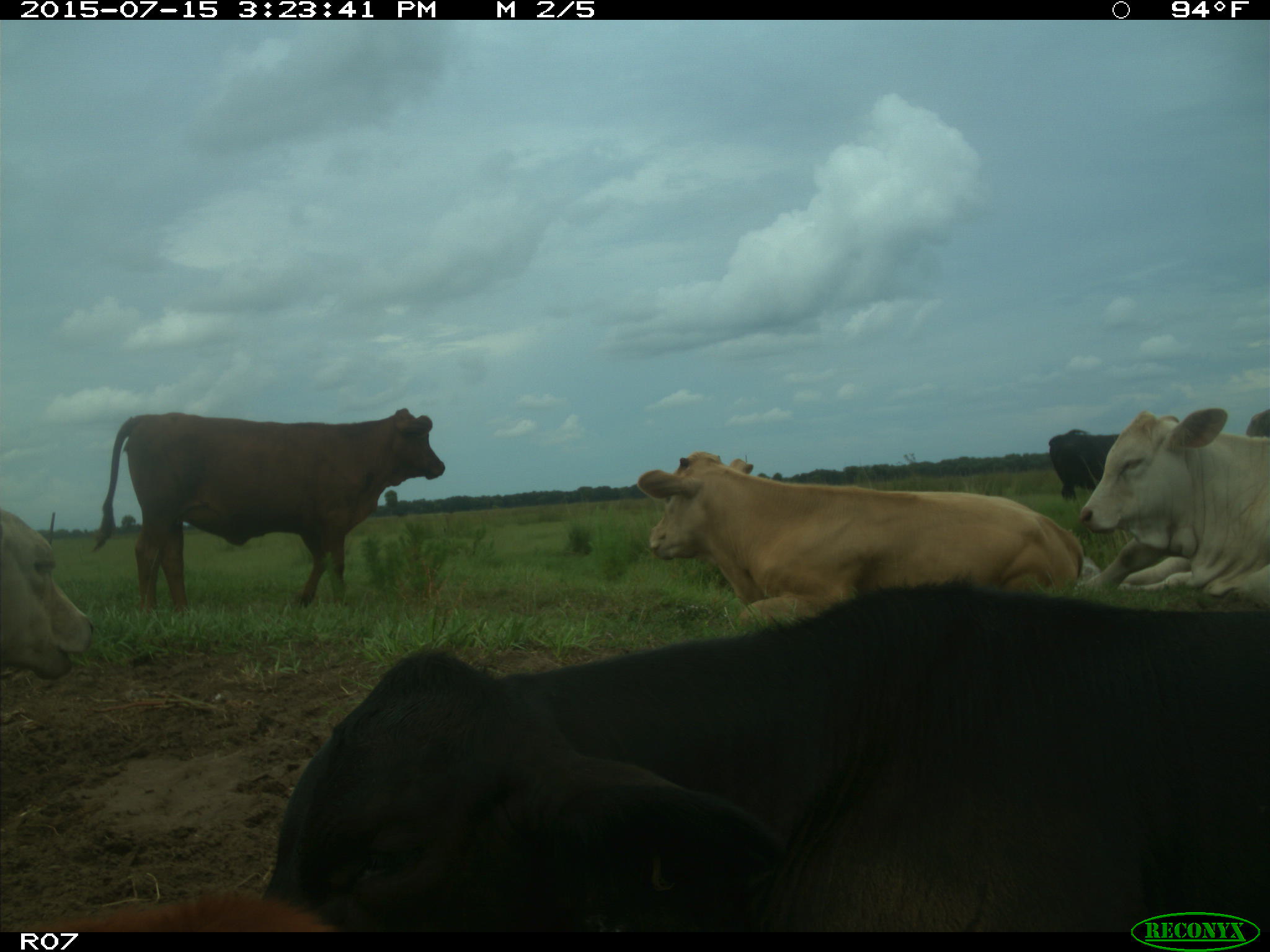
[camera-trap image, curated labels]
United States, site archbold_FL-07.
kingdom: Animalia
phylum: Chordata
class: Mammalia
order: Artiodactyla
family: Bovidae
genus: Bos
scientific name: Bos taurus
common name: domestic cow